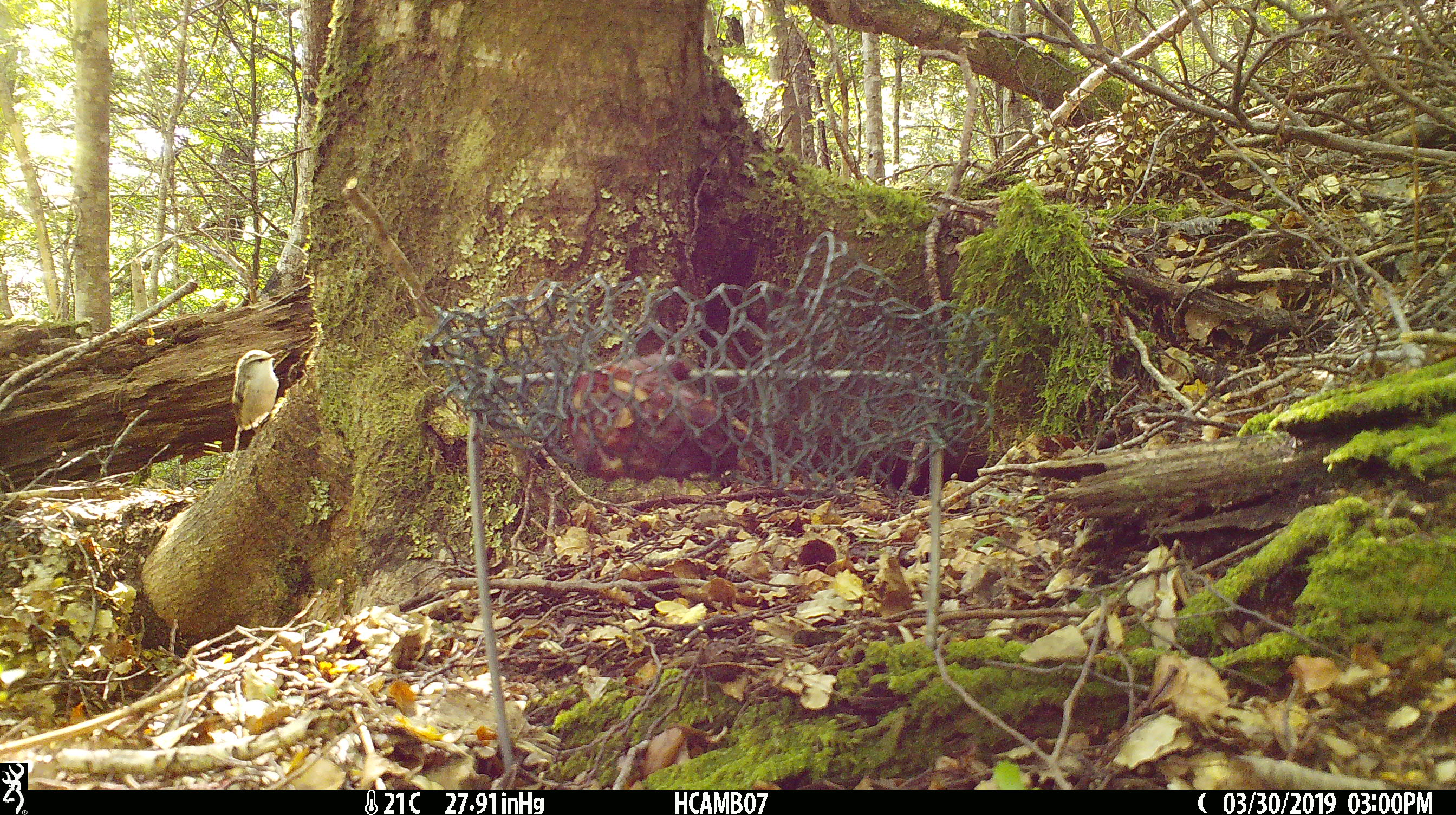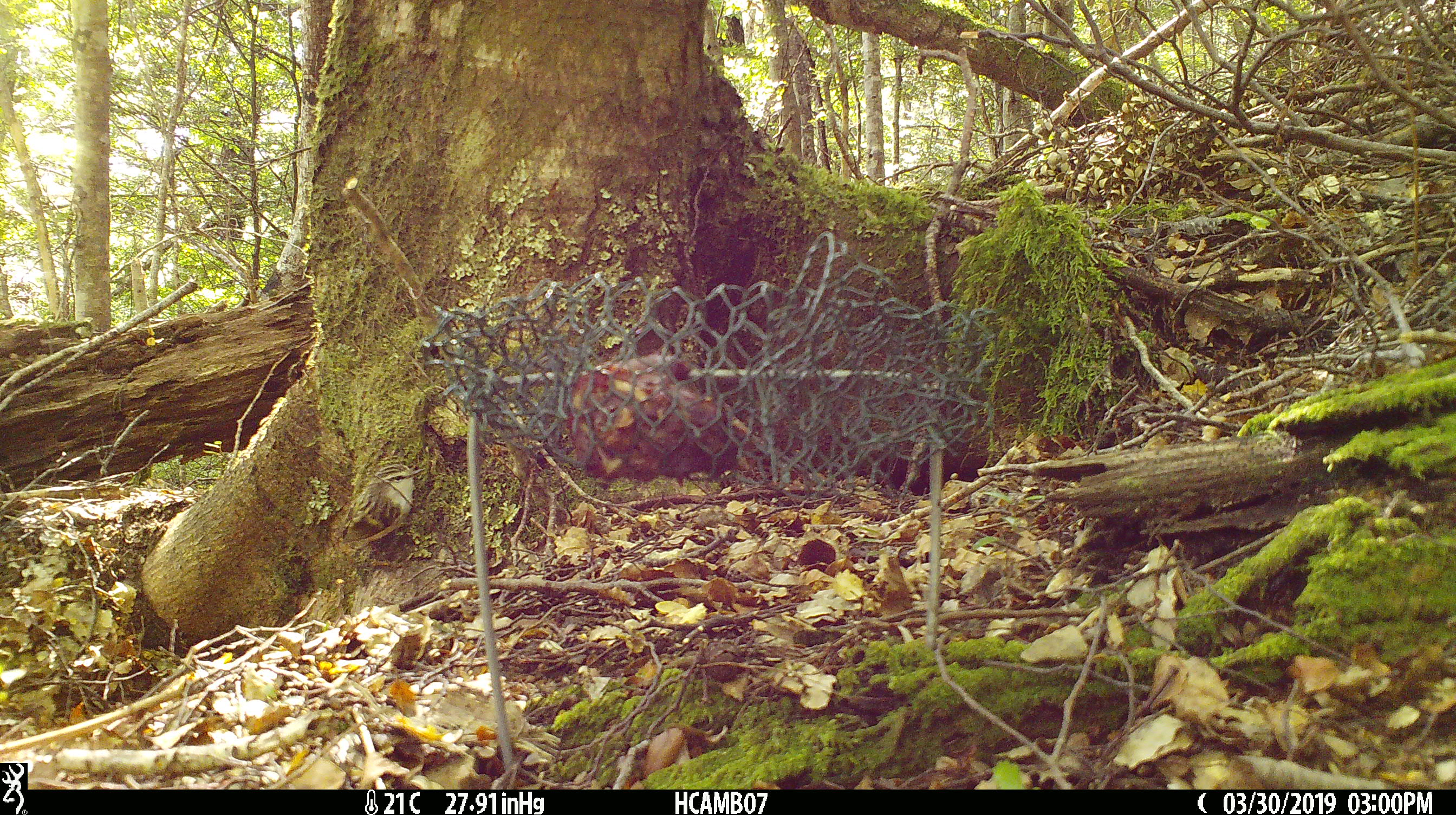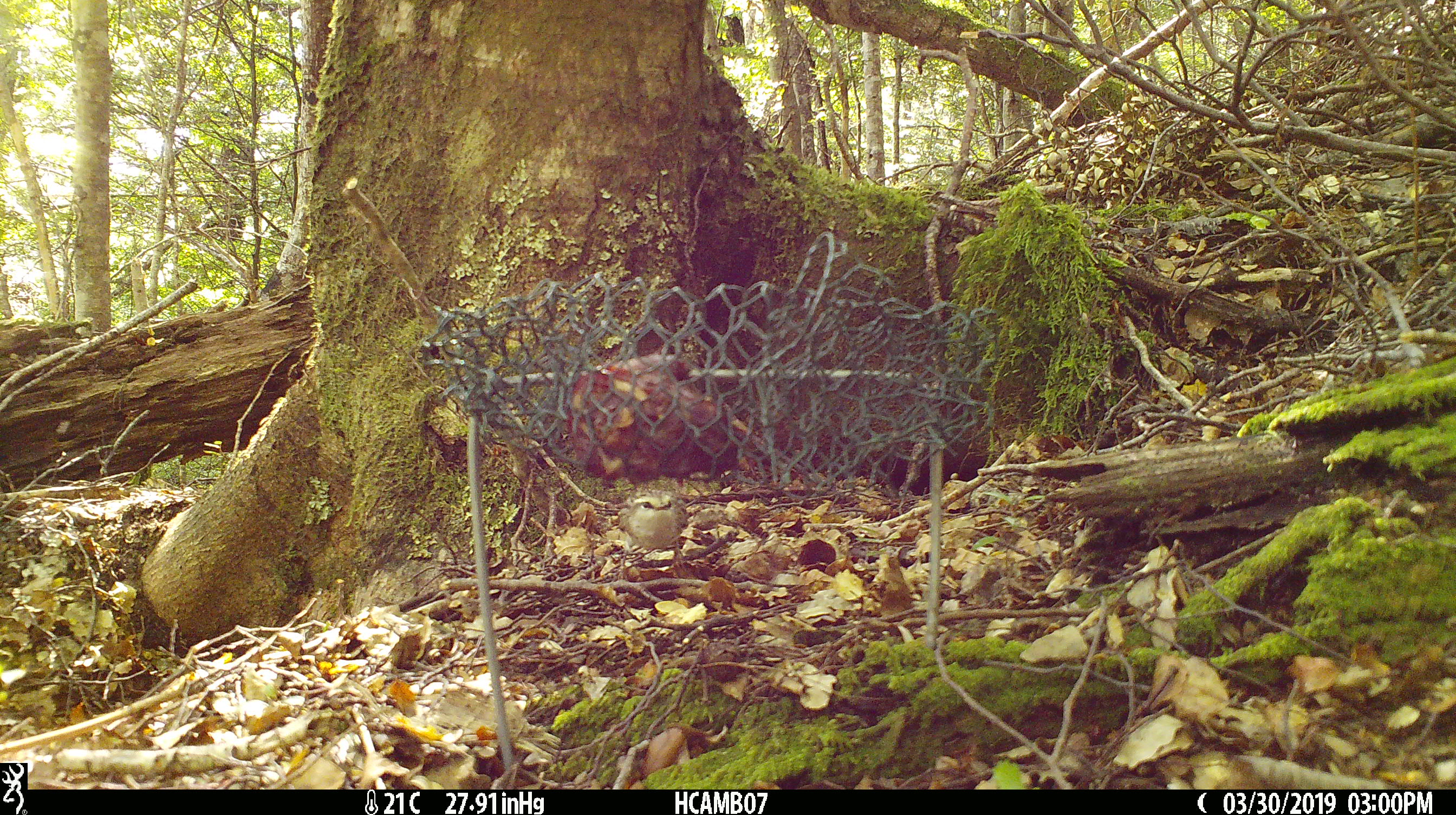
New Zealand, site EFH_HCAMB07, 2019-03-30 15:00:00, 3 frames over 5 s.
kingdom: Animalia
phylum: Chordata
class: Aves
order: Passeriformes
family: Acanthisittidae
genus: Acanthisitta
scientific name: Acanthisitta chloris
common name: rifleman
Rifleman (Acanthisitta chloris).